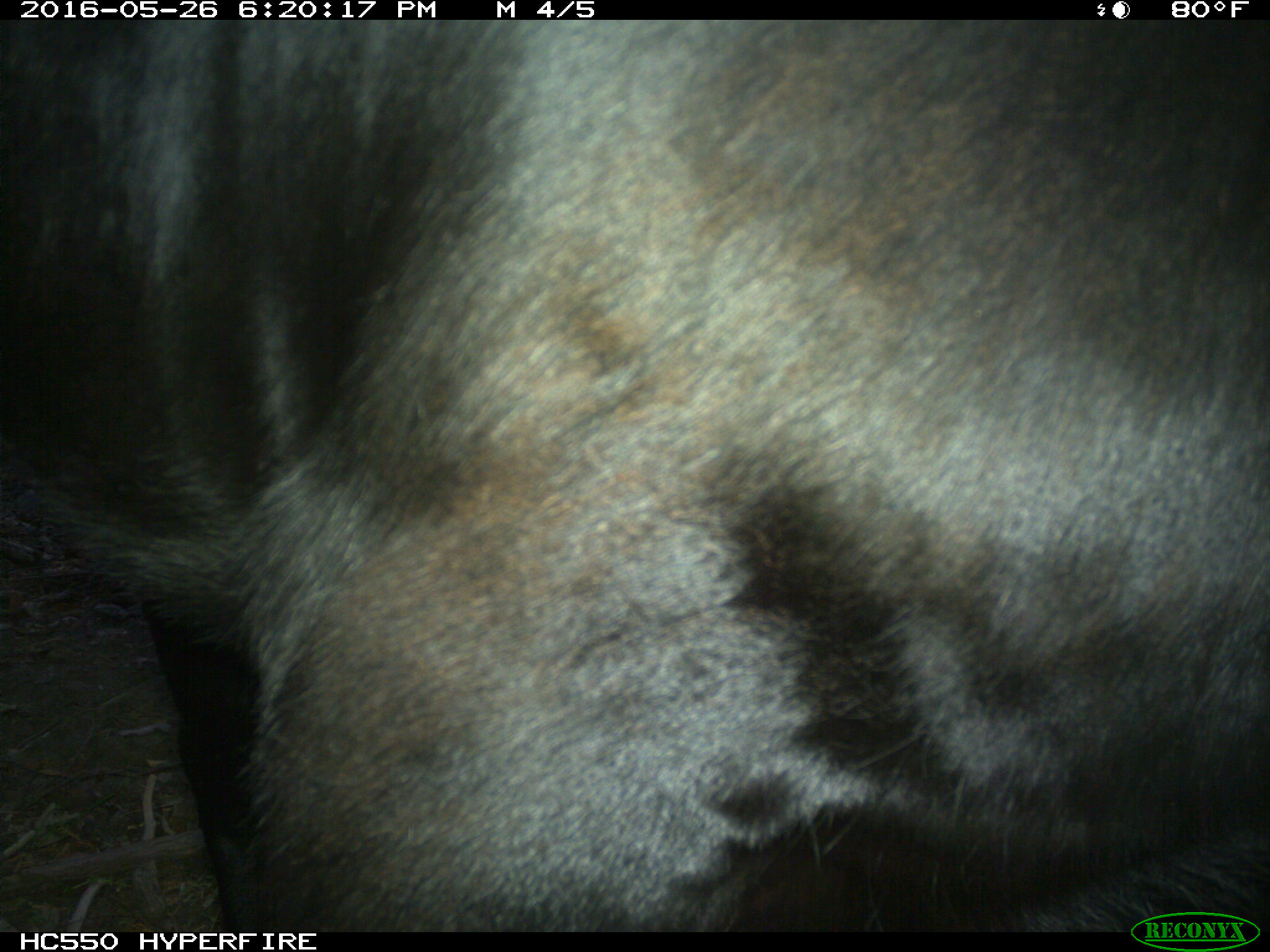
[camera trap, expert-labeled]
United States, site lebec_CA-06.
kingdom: Animalia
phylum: Chordata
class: Mammalia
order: Artiodactyla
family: Bovidae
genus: Bos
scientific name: Bos taurus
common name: domestic cow